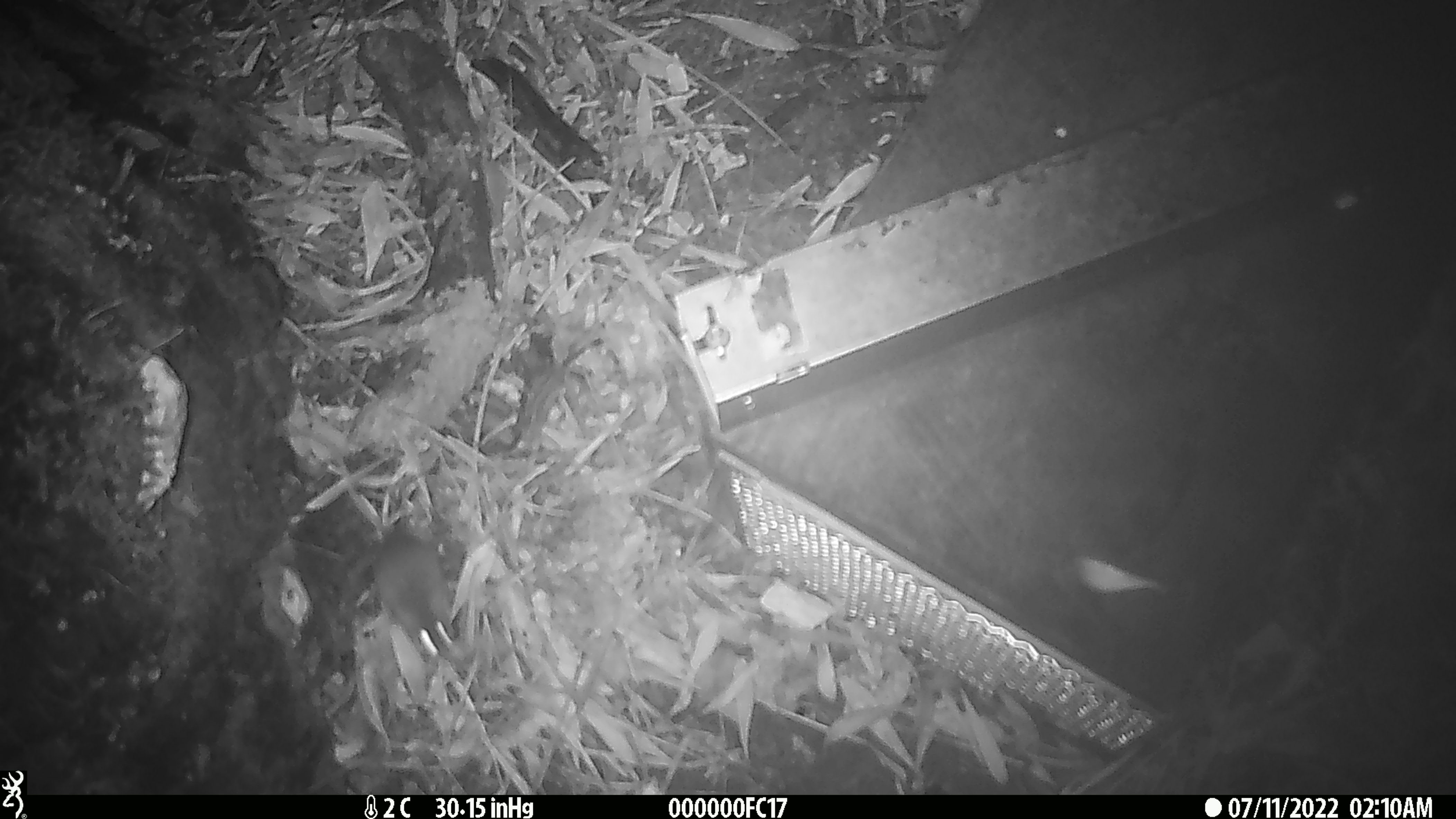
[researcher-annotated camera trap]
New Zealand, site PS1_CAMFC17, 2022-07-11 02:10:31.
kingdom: Animalia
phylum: Chordata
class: Mammalia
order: Rodentia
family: Muridae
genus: Mus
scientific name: Mus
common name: mouse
Mouse (Mus).